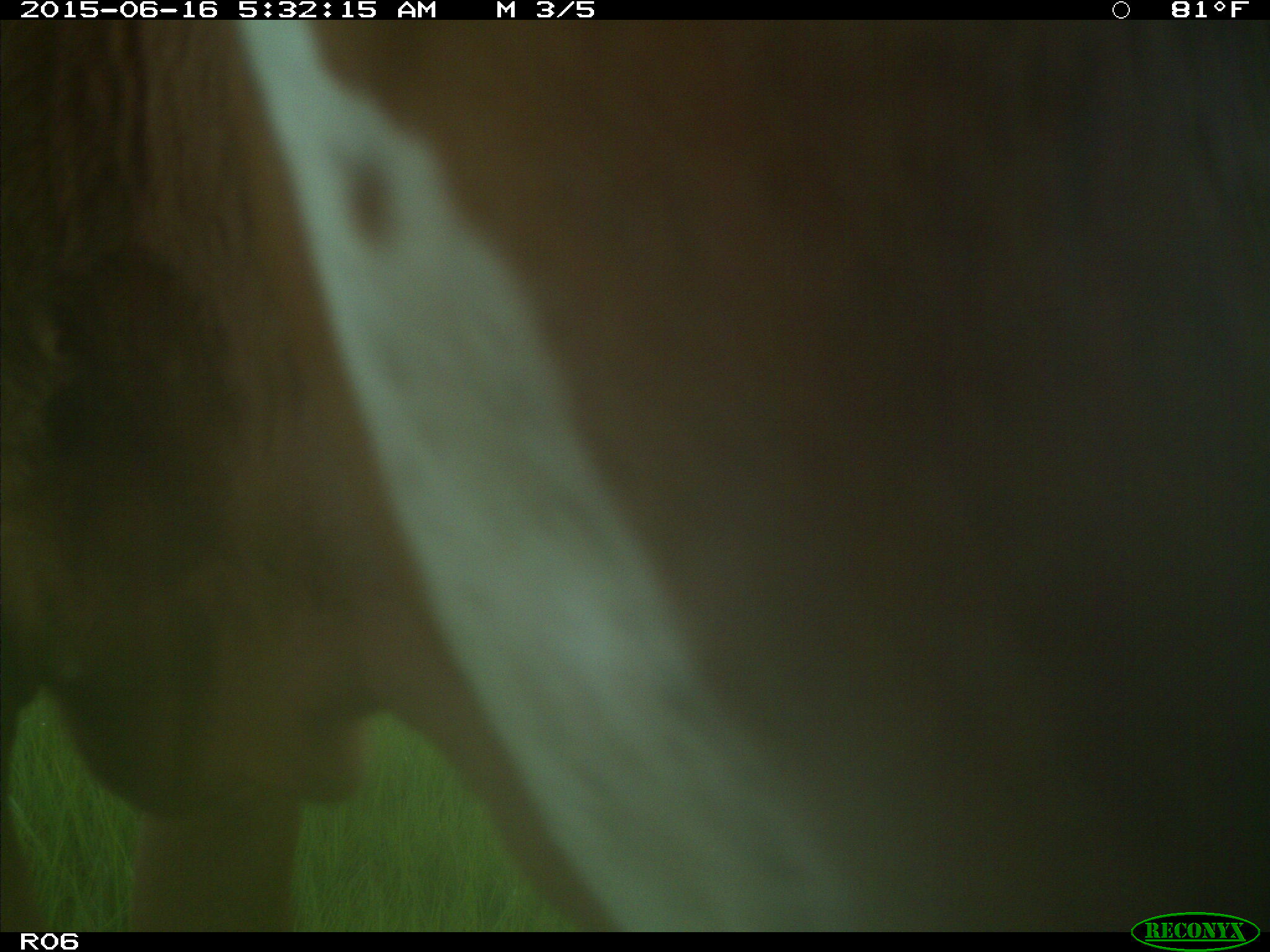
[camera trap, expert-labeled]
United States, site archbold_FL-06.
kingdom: Animalia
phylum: Chordata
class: Mammalia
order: Artiodactyla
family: Bovidae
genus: Bos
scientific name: Bos taurus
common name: domestic cow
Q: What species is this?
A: Bos taurus (domestic cow).